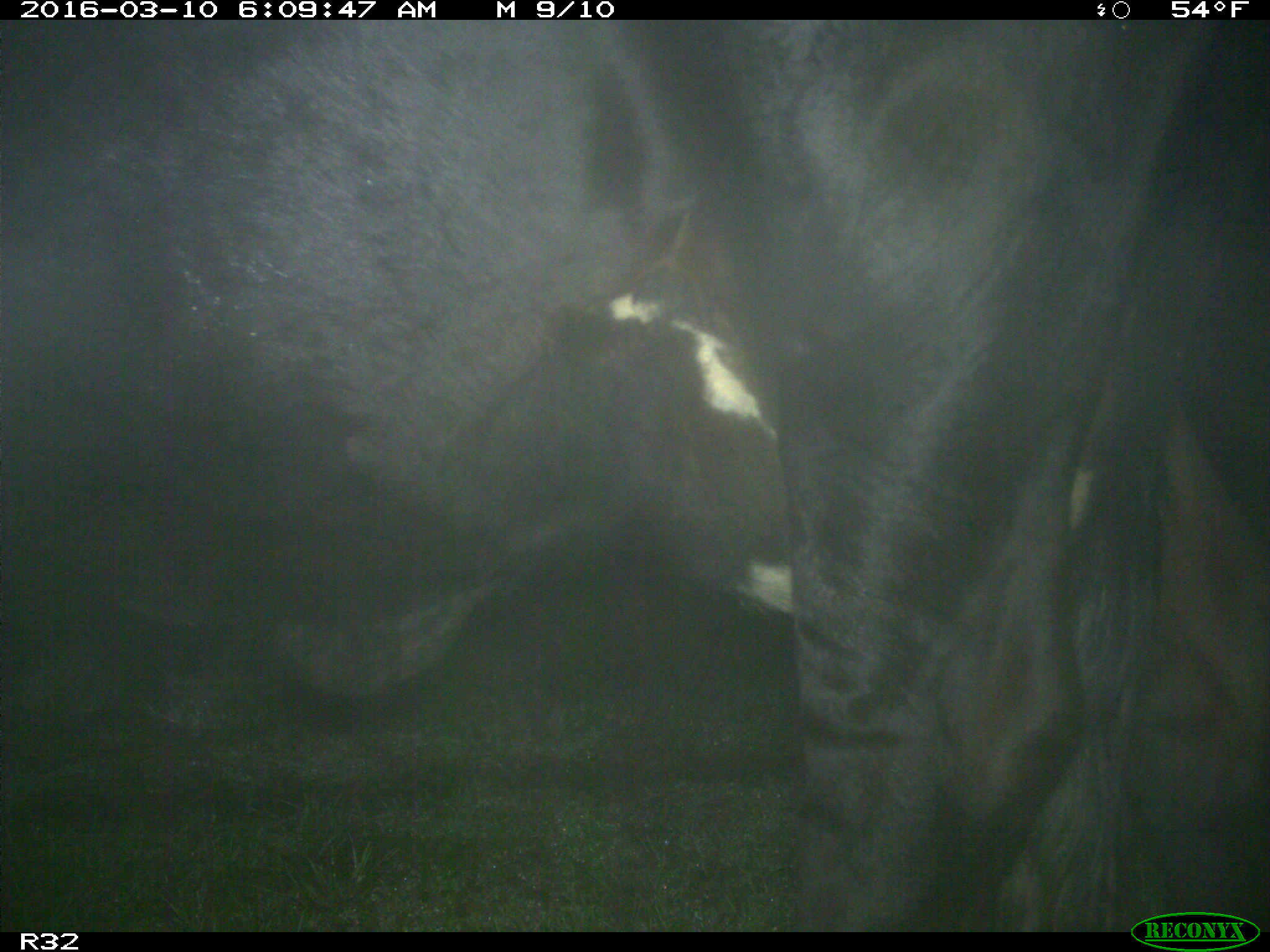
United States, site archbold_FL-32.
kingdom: Animalia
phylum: Chordata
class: Mammalia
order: Artiodactyla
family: Bovidae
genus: Bos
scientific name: Bos taurus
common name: domestic cow